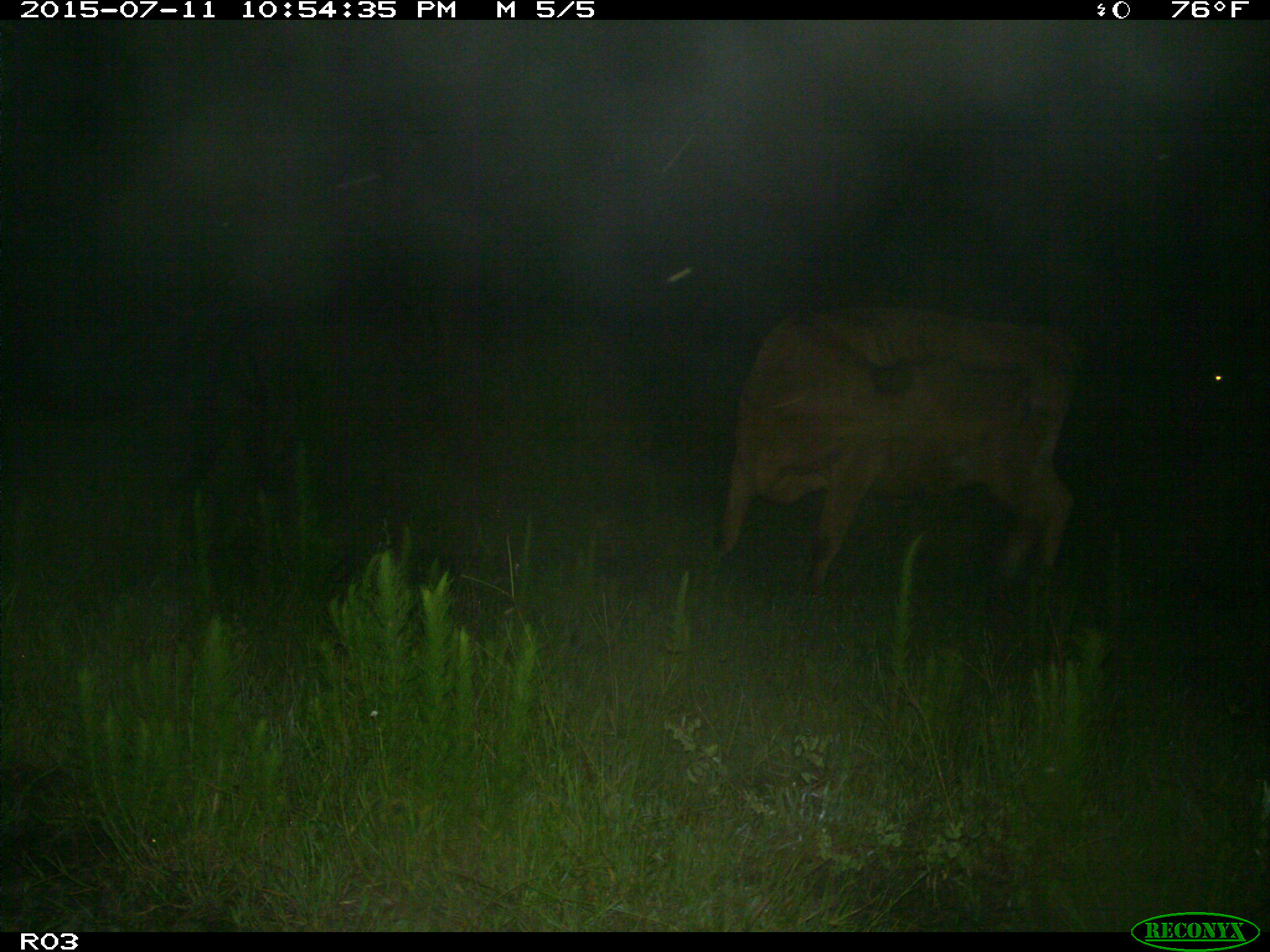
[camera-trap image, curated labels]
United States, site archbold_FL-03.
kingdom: Animalia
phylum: Chordata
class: Mammalia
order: Artiodactyla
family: Bovidae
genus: Bos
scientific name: Bos taurus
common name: domestic cow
Bos taurus (domestic cow).